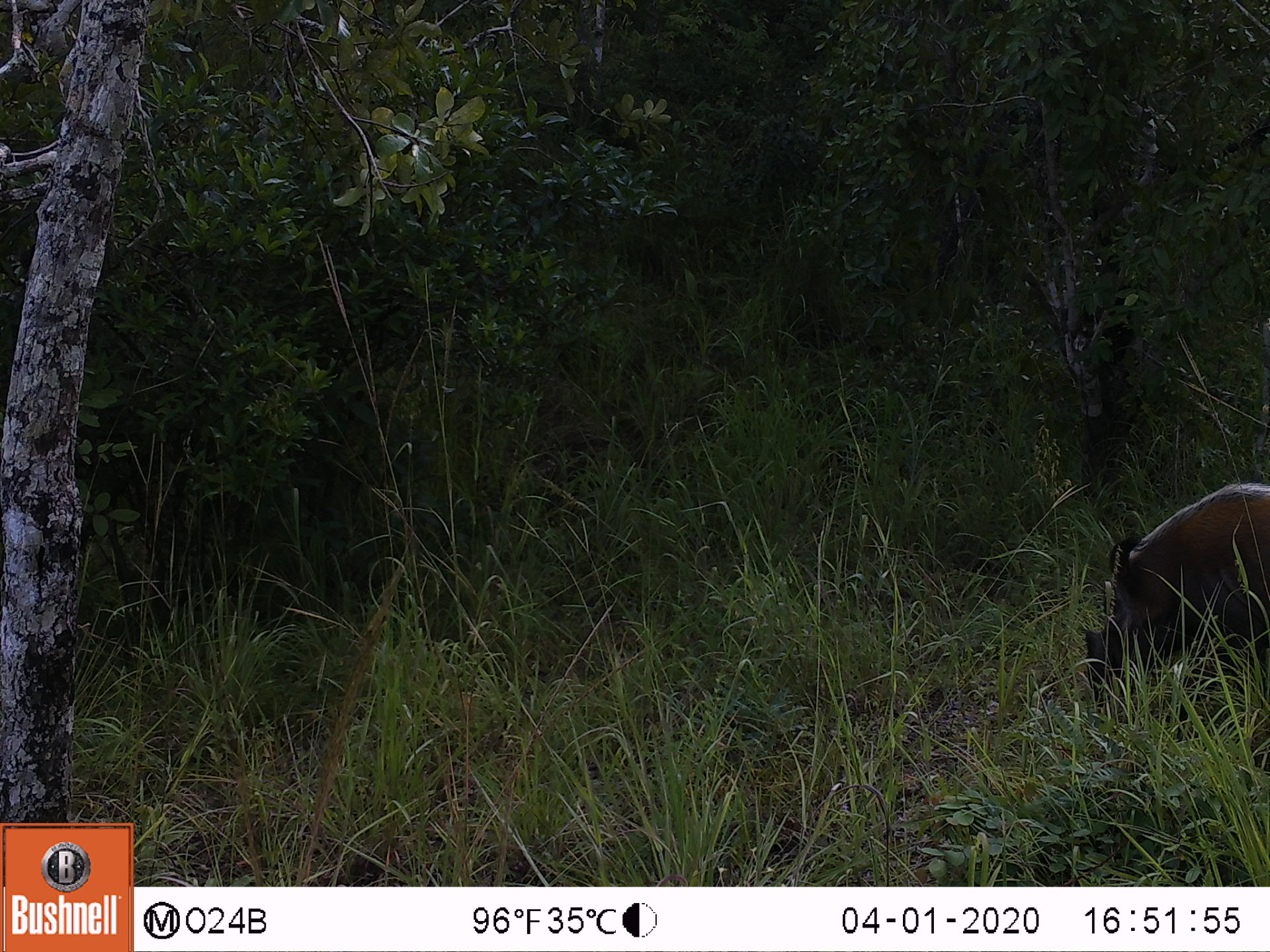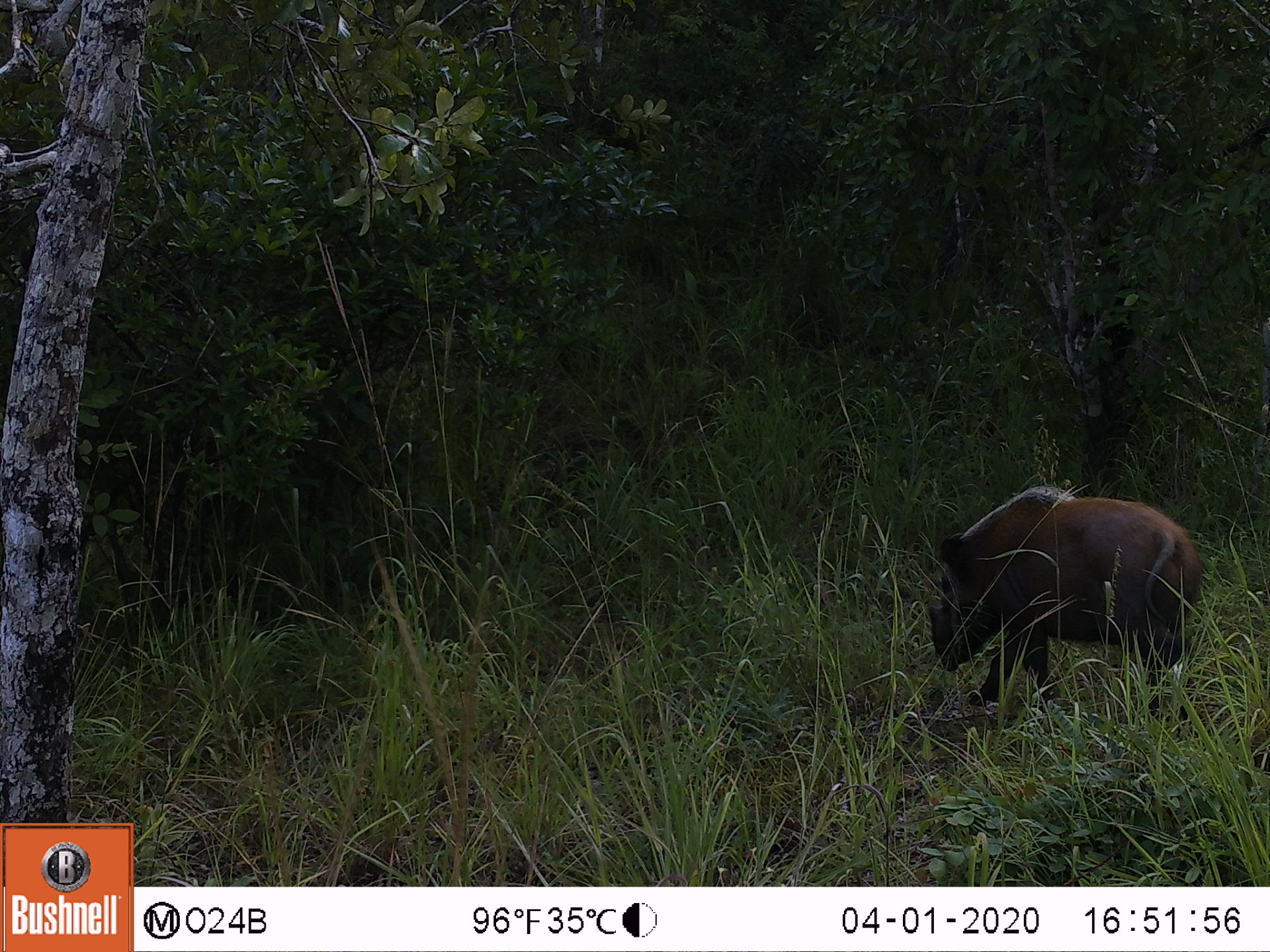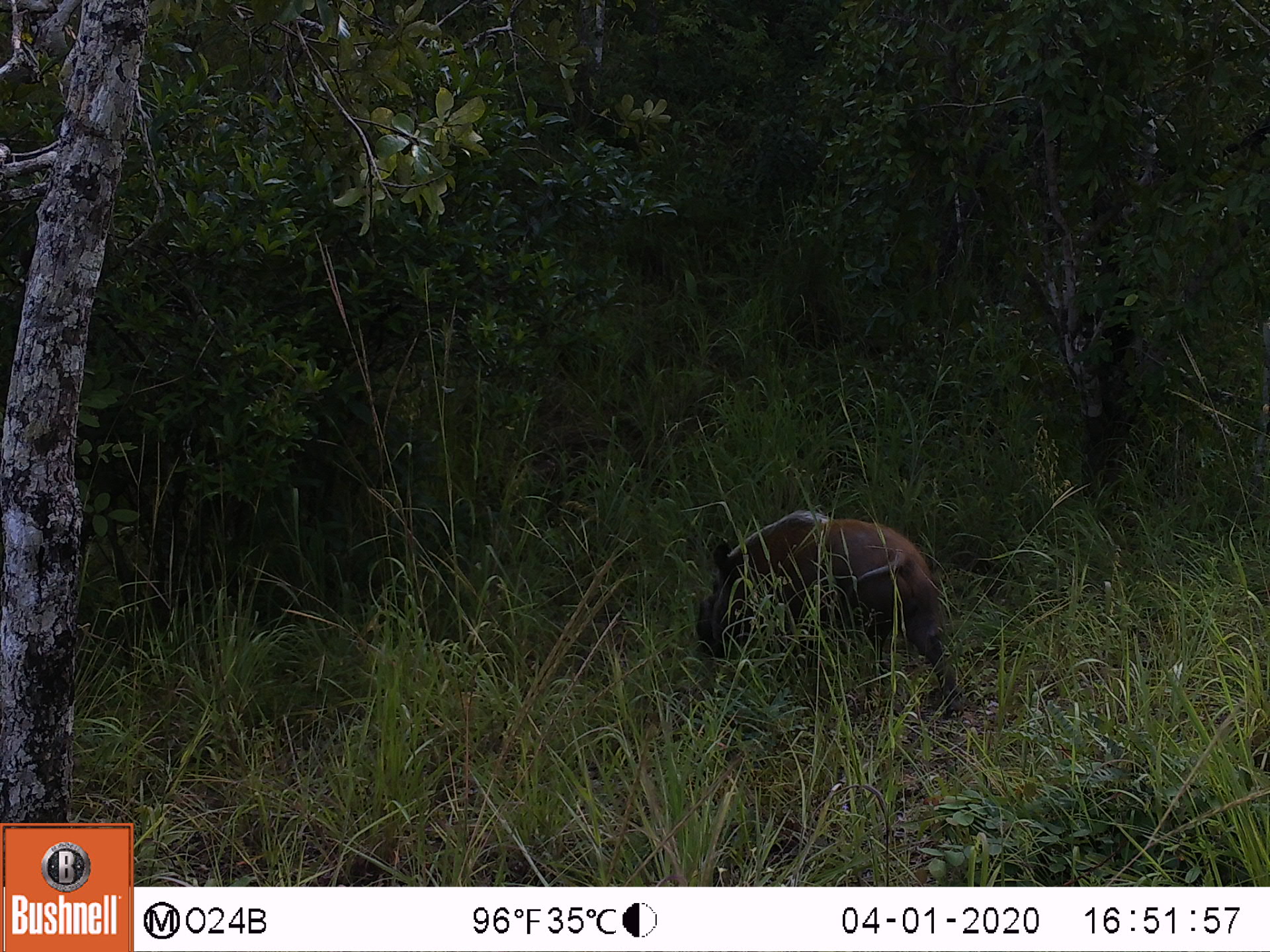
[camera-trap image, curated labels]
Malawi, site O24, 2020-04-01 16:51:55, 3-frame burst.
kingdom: Animalia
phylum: Chordata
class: Mammalia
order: Artiodactyla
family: Suidae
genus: Potamochoerus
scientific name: Potamochoerus larvatus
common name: bushpig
Bushpig (Potamochoerus larvatus), count 1.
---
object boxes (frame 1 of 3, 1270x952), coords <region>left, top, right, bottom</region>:
bushpig: <region>1072, 475, 1259, 689</region>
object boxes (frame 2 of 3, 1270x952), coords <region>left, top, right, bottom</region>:
bushpig: <region>912, 471, 1220, 728</region>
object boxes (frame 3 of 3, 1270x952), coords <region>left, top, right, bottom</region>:
bushpig: <region>693, 492, 973, 708</region>